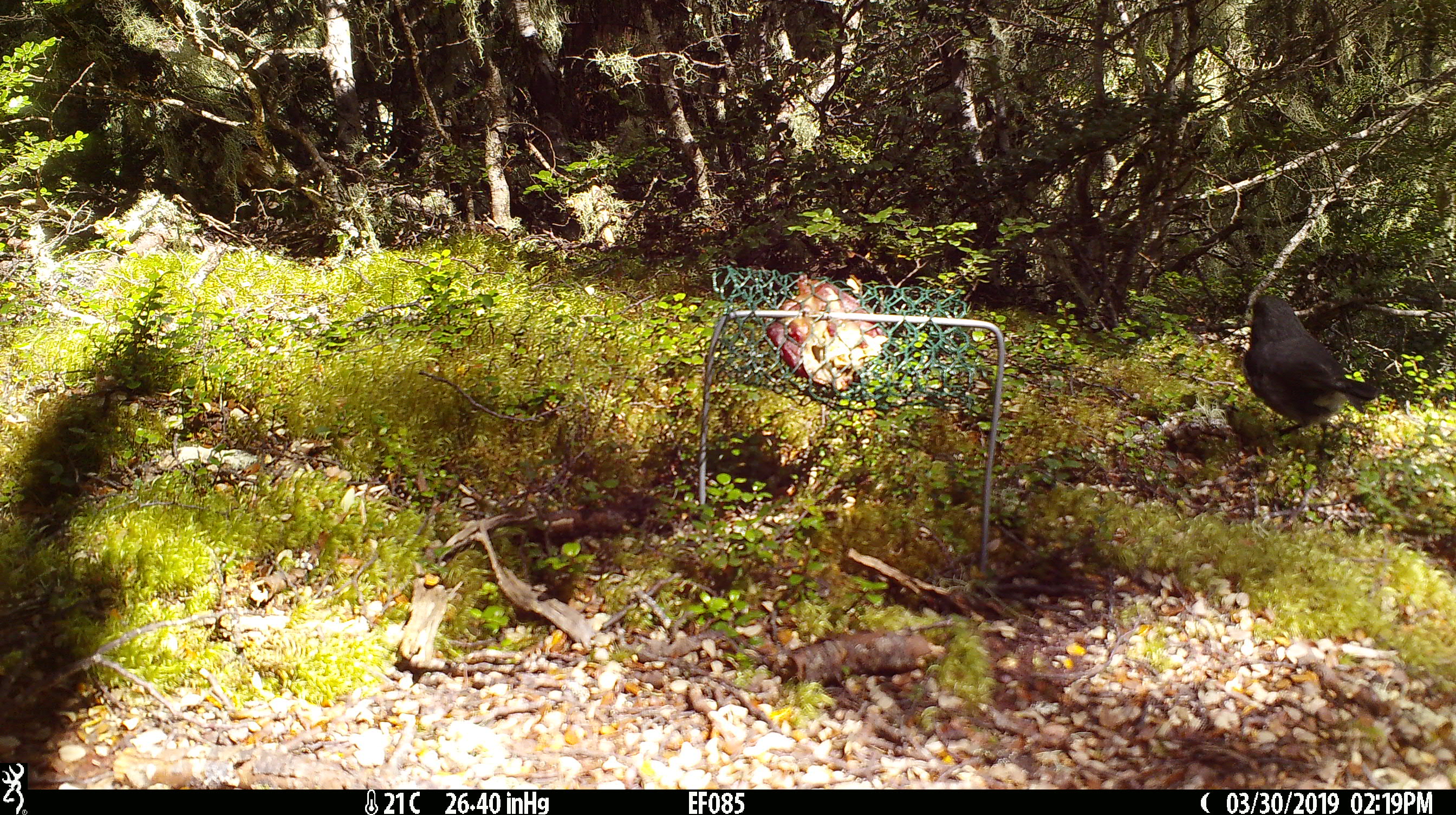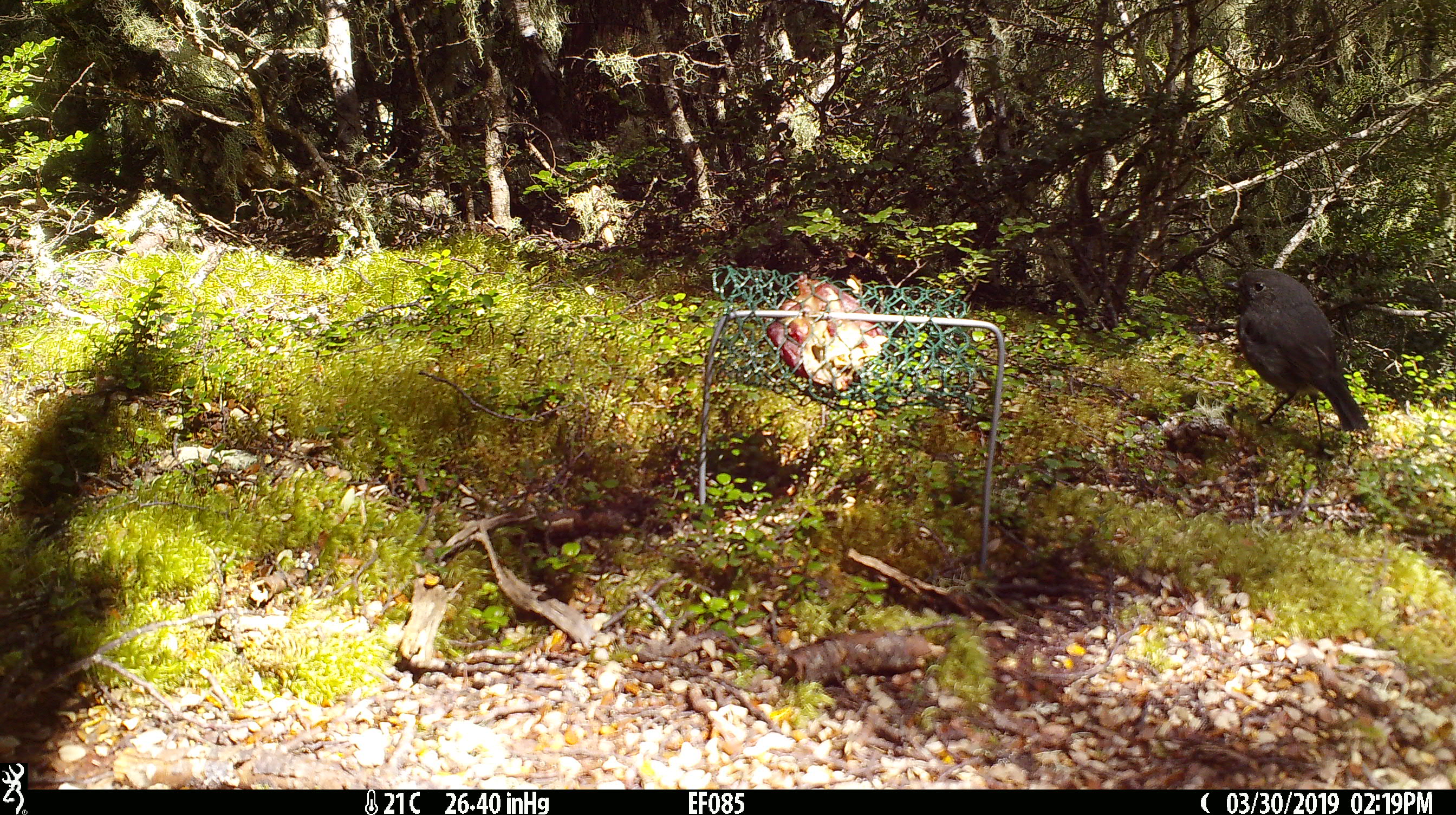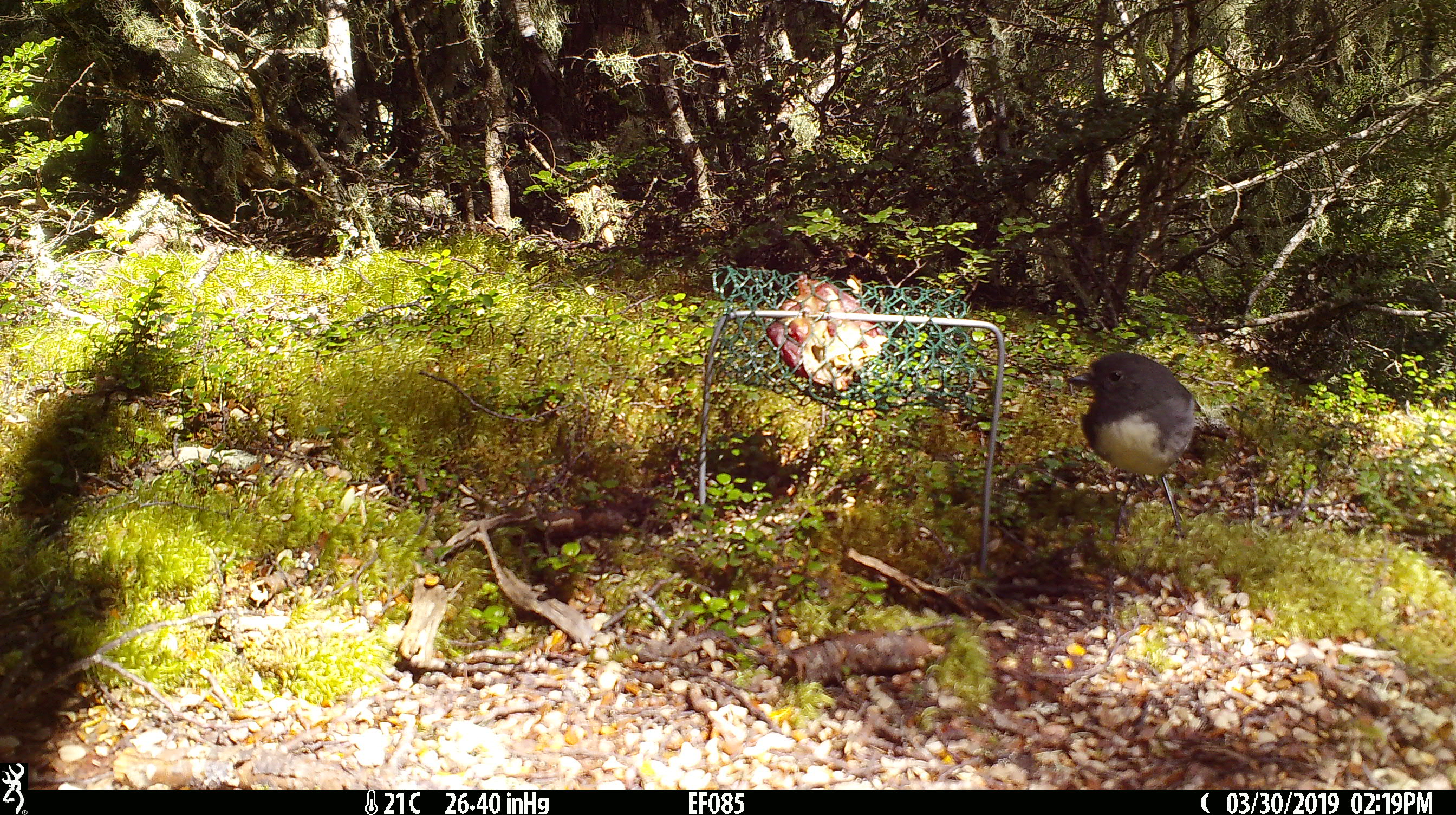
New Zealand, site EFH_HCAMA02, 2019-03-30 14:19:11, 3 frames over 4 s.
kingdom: Animalia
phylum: Chordata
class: Aves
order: Passeriformes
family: Petroicidae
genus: Petroica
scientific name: Petroica australis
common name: new zealand robin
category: robin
Robin (new zealand robin) (Petroica australis).